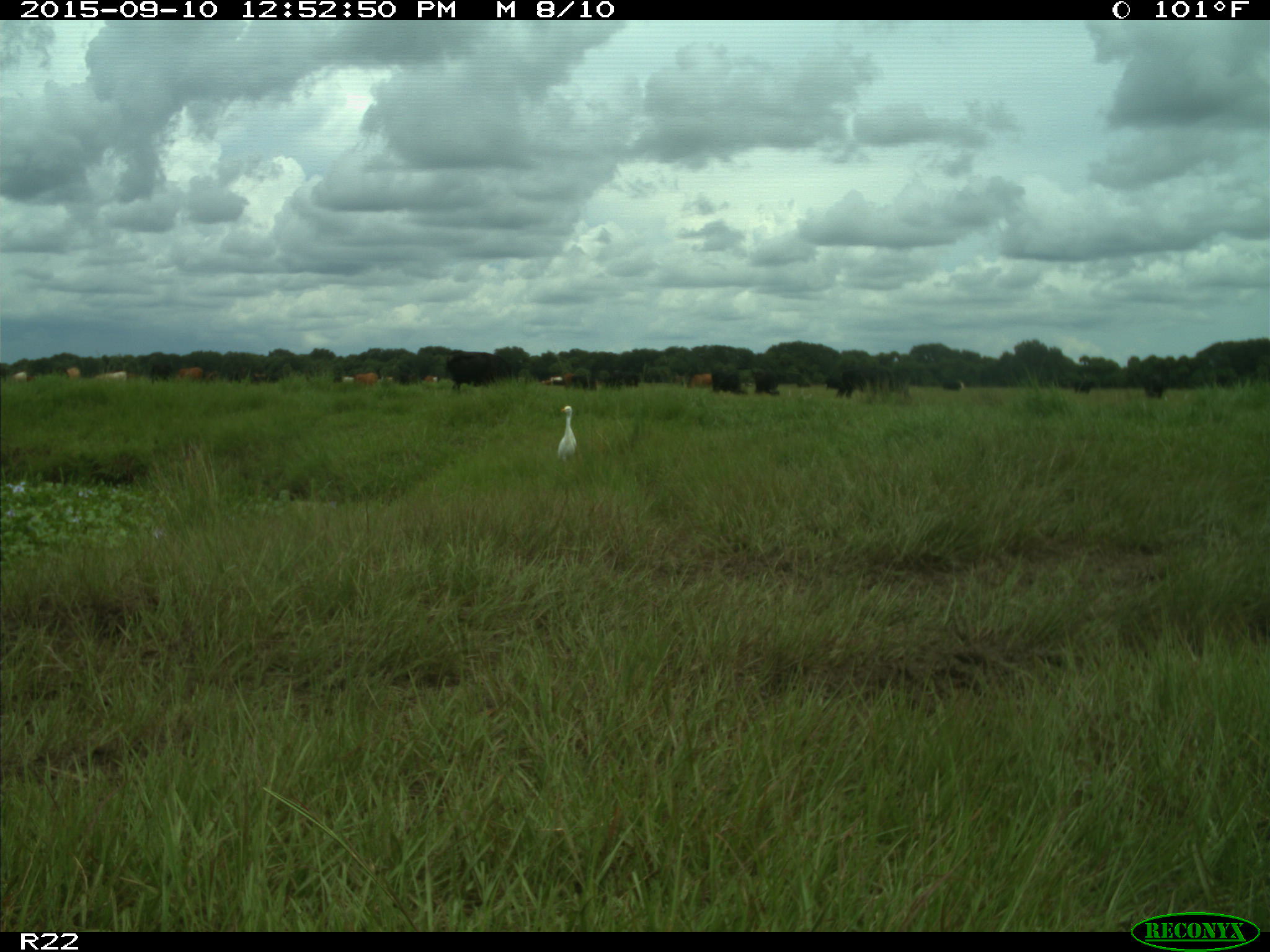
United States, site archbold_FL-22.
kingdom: Animalia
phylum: Chordata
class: Mammalia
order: Artiodactyla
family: Bovidae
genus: Bos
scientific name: Bos taurus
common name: domestic cow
Bos taurus (domestic cow).